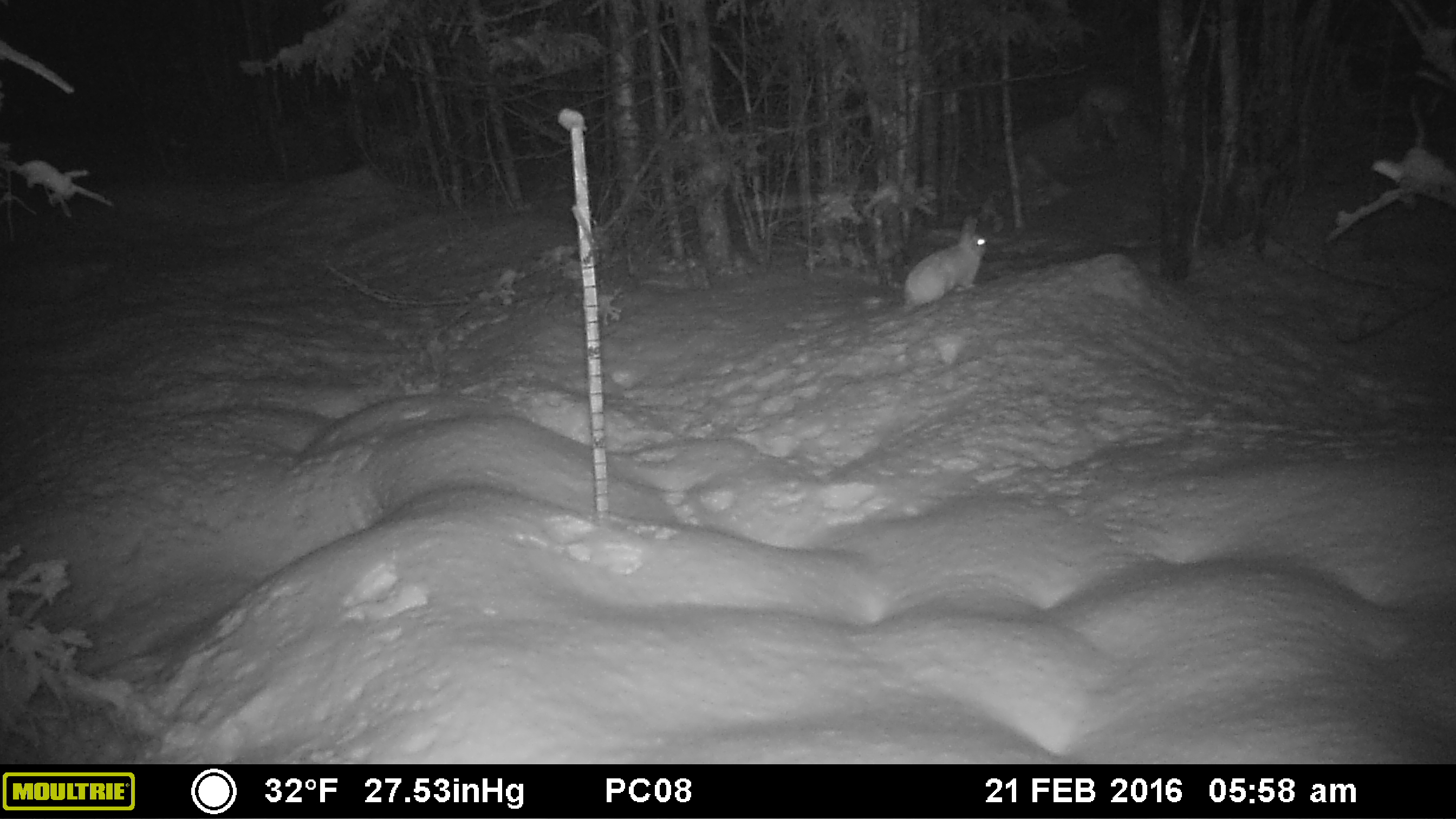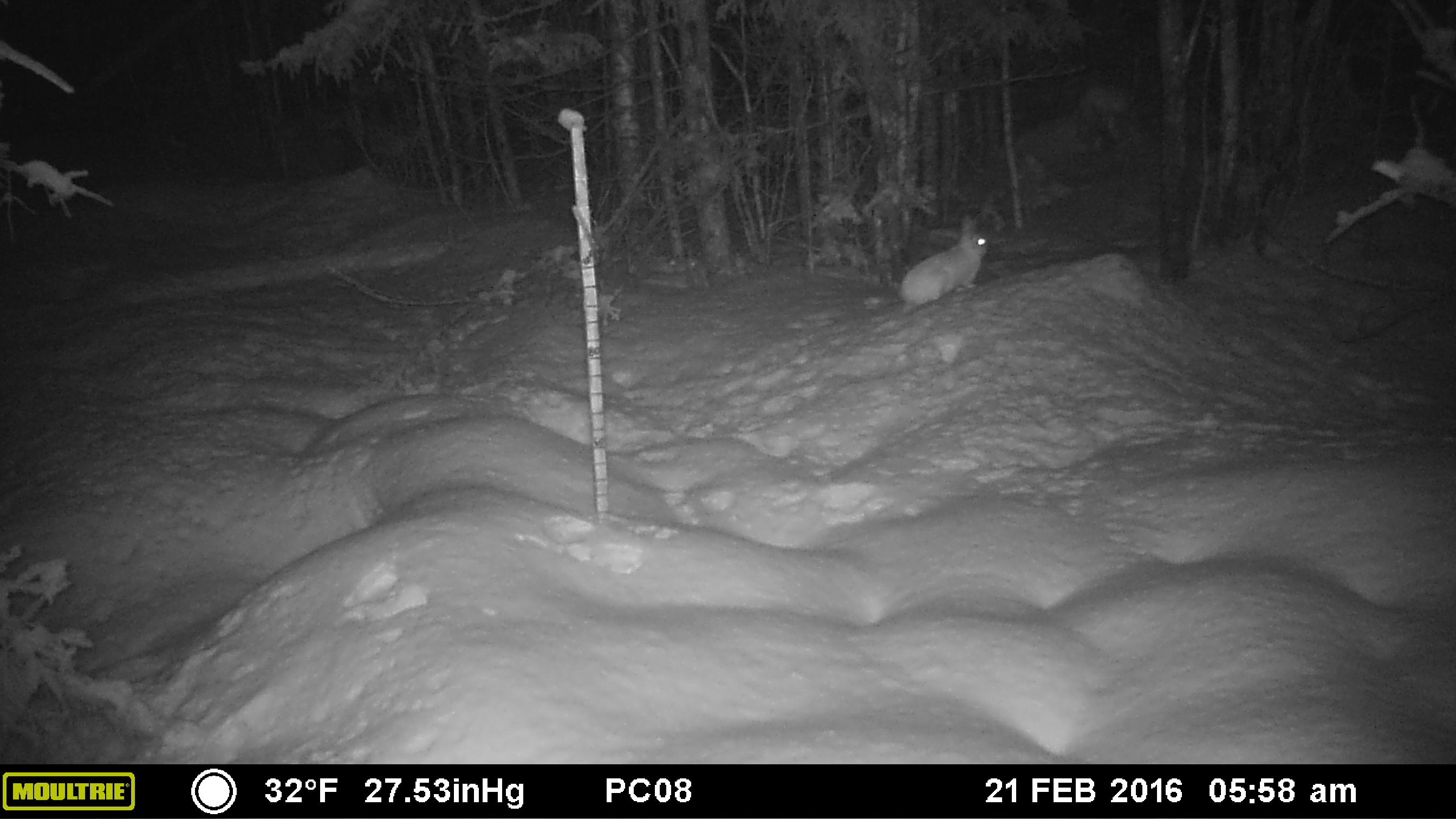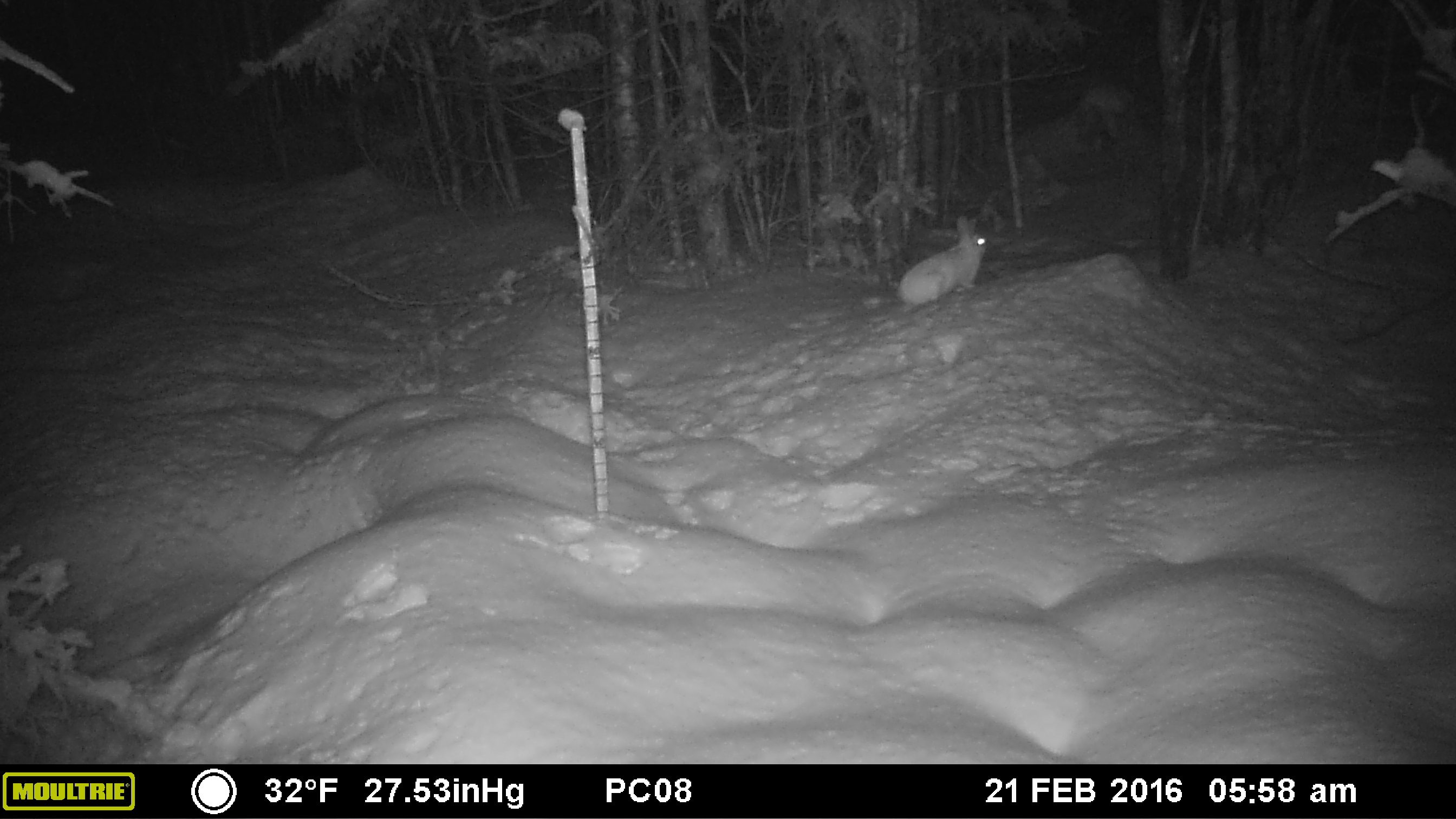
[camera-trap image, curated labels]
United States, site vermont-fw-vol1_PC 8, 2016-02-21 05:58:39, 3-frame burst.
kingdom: Animalia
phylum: Chordata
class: Mammalia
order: Lagomorpha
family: Leporidae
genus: Lepus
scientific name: Lepus americanus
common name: snowshoe hare